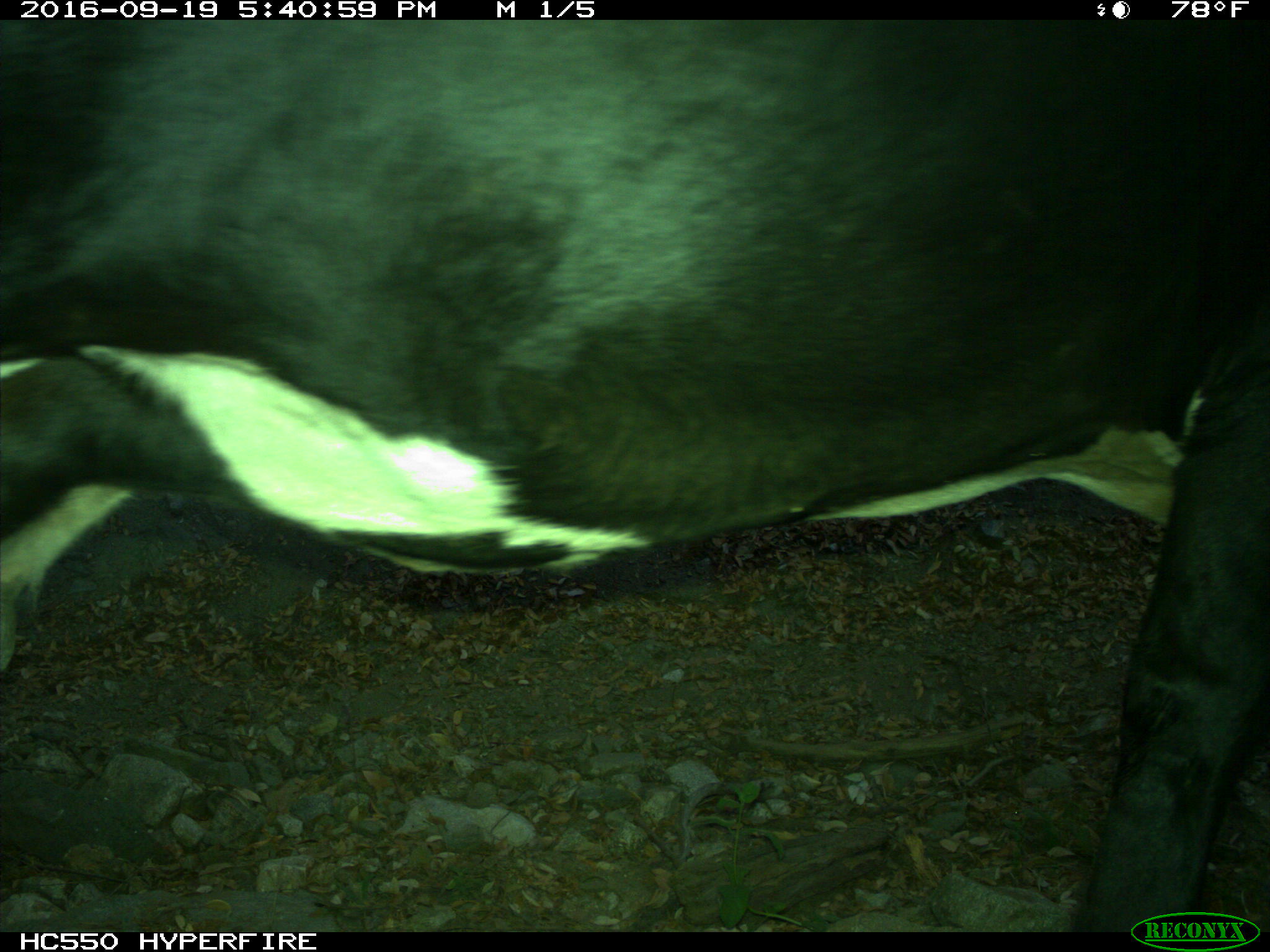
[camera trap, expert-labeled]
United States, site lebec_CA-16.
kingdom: Animalia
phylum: Chordata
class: Mammalia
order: Artiodactyla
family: Bovidae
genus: Bos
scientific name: Bos taurus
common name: domestic cow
Bos taurus (domestic cow).